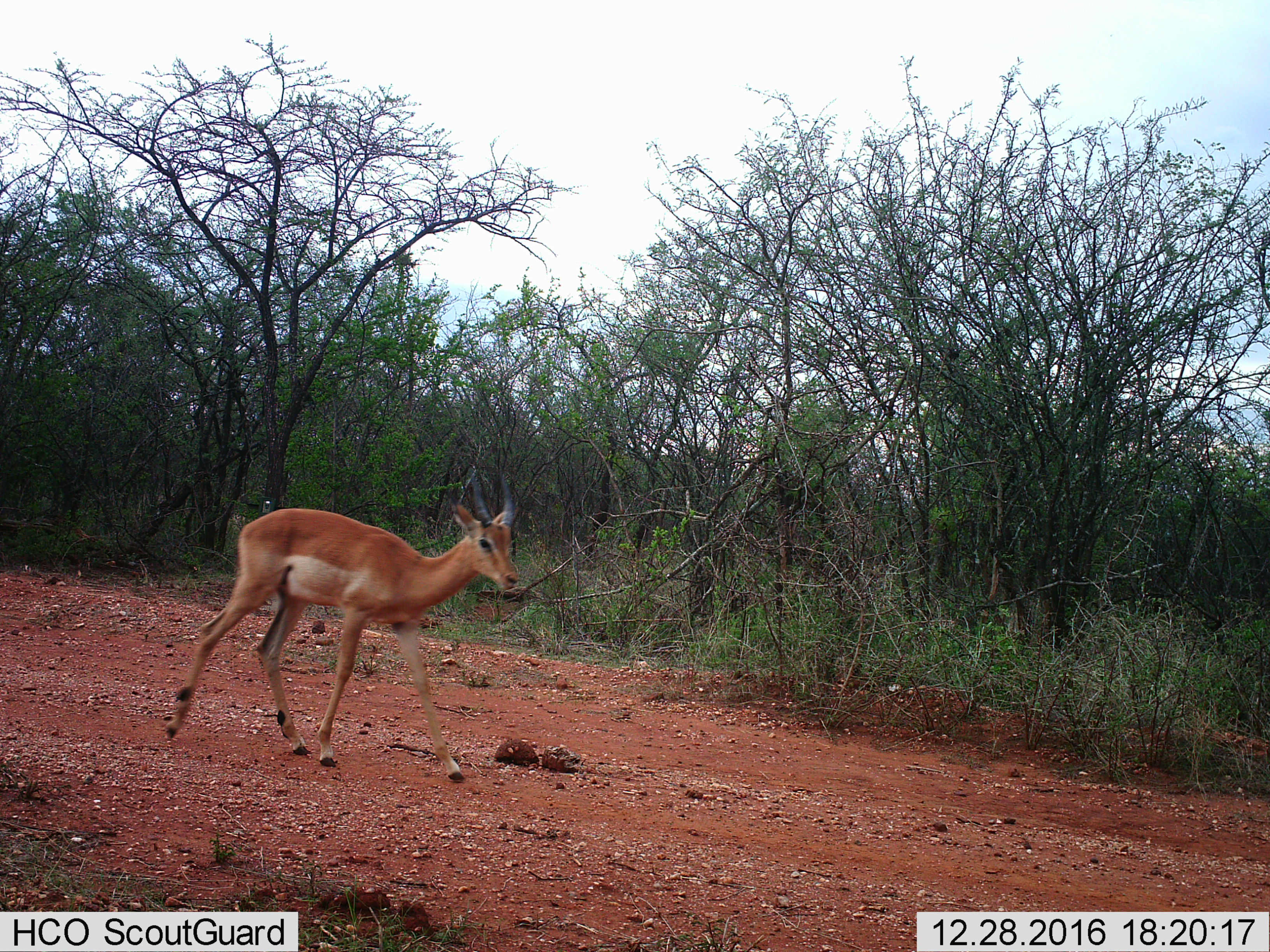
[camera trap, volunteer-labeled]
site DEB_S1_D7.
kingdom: Animalia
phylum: Chordata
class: Mammalia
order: Artiodactyla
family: Bovidae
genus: Aepyceros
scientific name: Aepyceros melampus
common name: impala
Impala (Aepyceros melampus), count 1. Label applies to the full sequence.